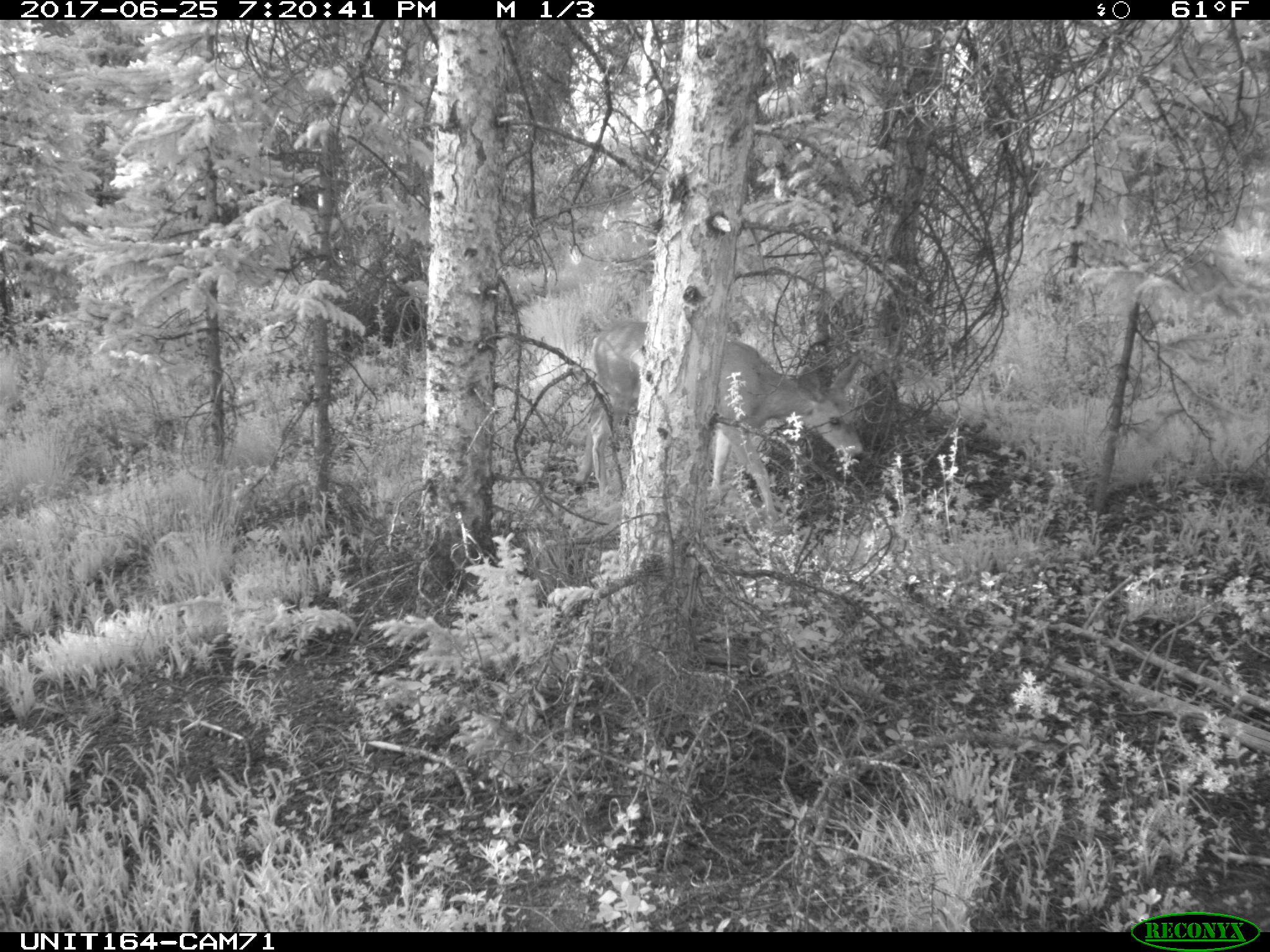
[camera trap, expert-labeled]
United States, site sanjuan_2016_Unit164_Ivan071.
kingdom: Animalia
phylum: Chordata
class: Mammalia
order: Artiodactyla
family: Cervidae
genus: Odocoileus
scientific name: Odocoileus hemionus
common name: mule deer